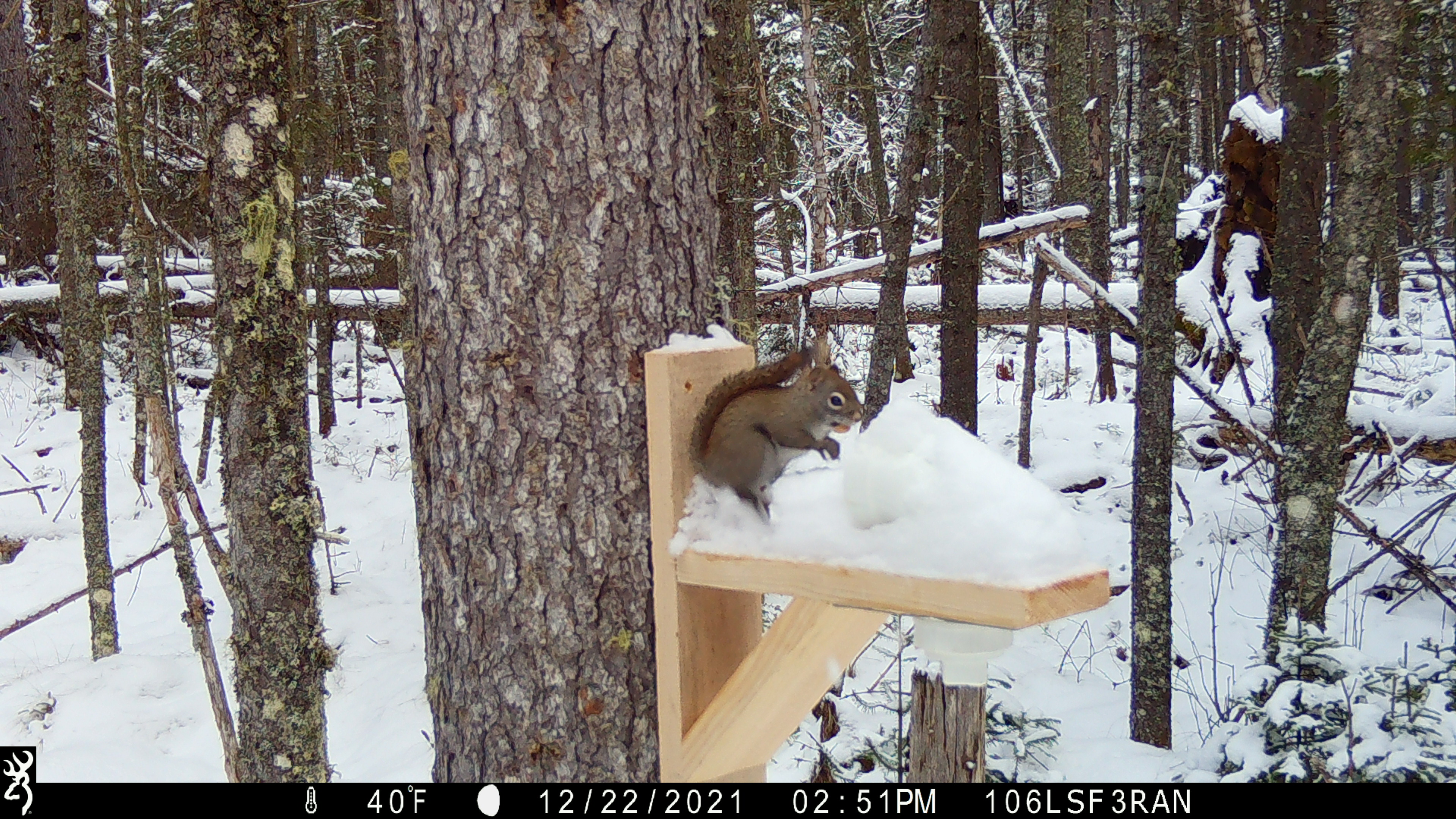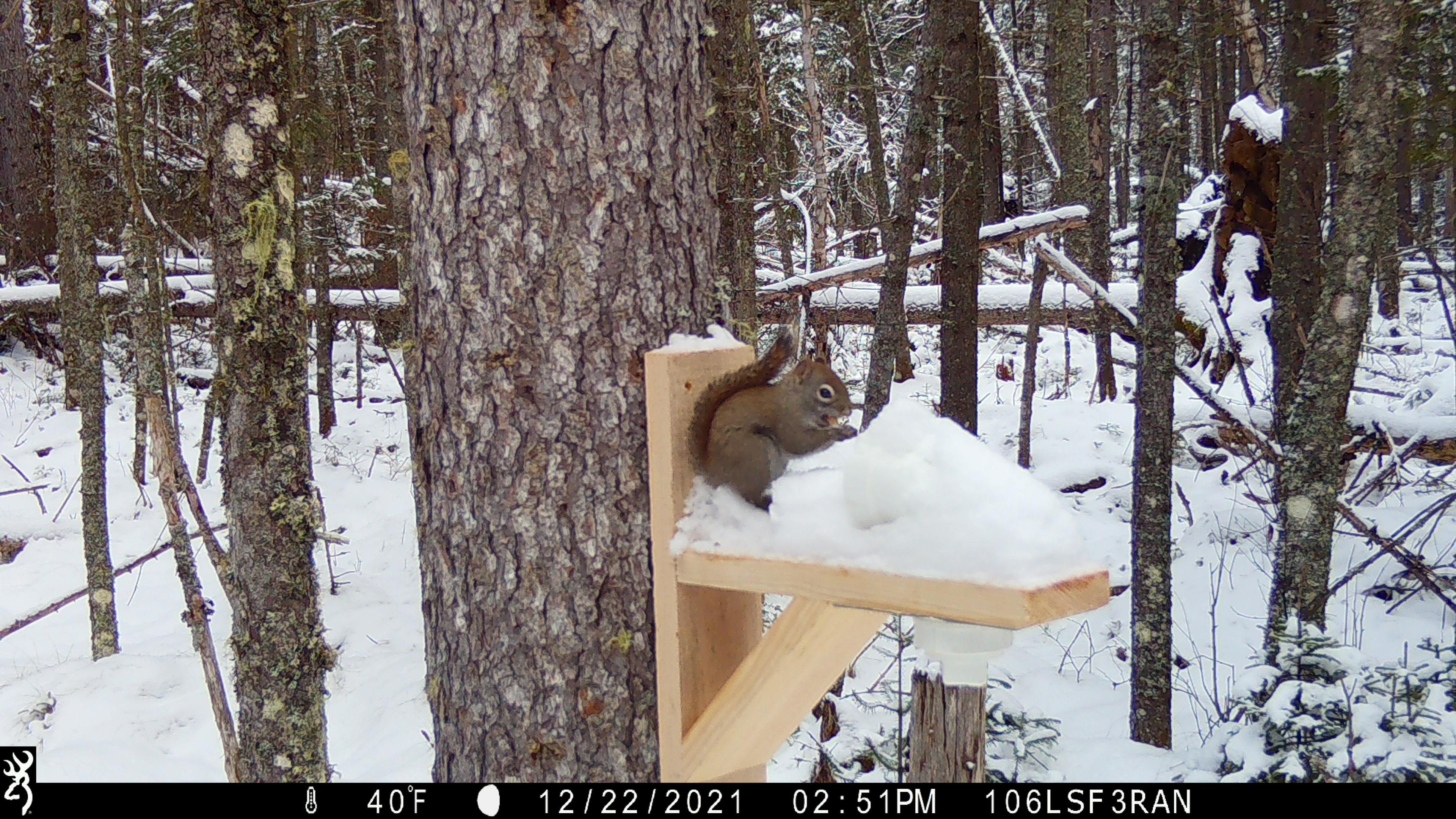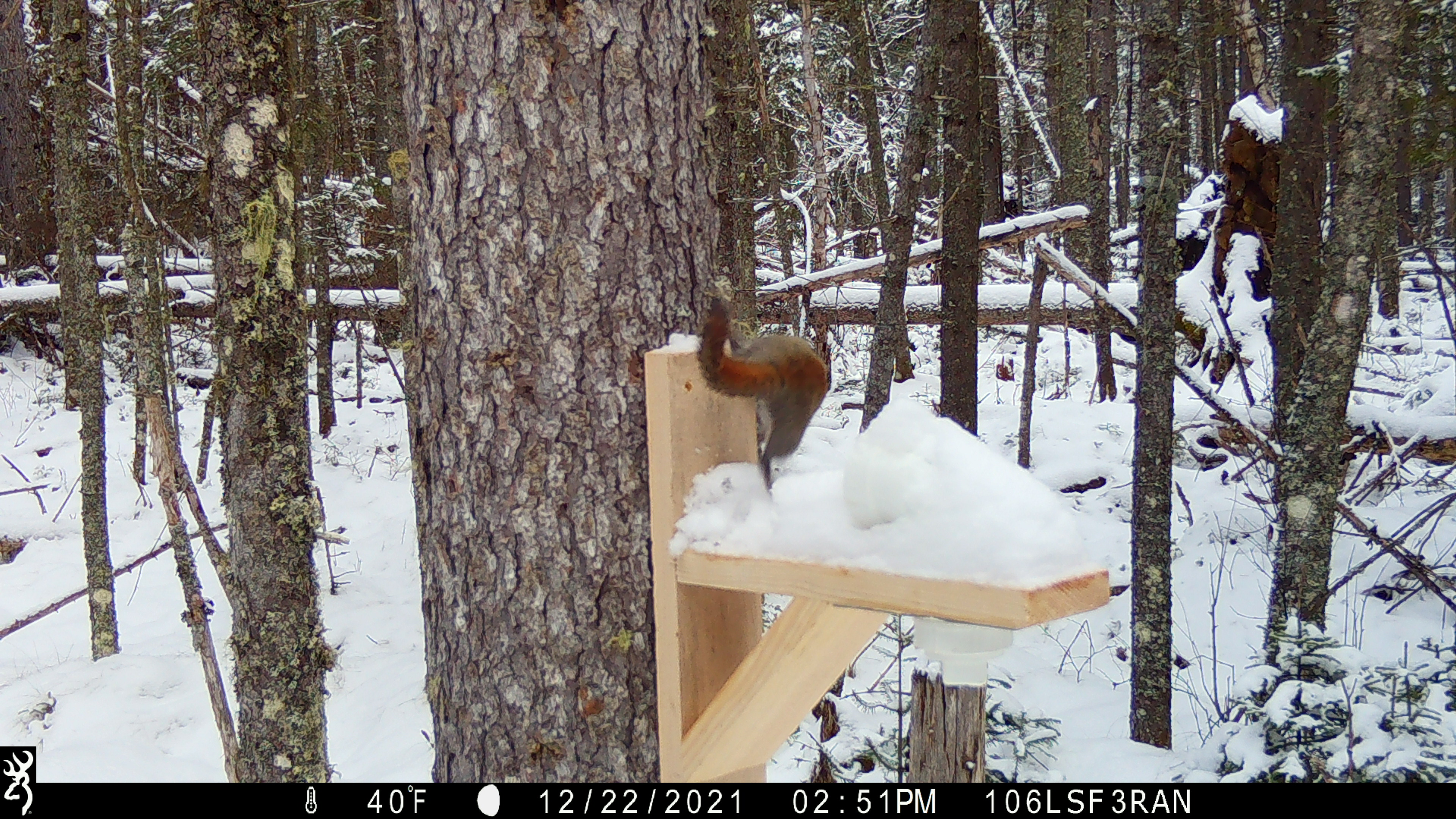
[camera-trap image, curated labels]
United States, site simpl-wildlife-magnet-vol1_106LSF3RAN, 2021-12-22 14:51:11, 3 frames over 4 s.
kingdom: Animalia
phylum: Chordata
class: Mammalia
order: Rodentia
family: Sciuridae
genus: Tamiasciurus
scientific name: Tamiasciurus hudsonicus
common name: red squirrel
Red squirrel (Tamiasciurus hudsonicus).